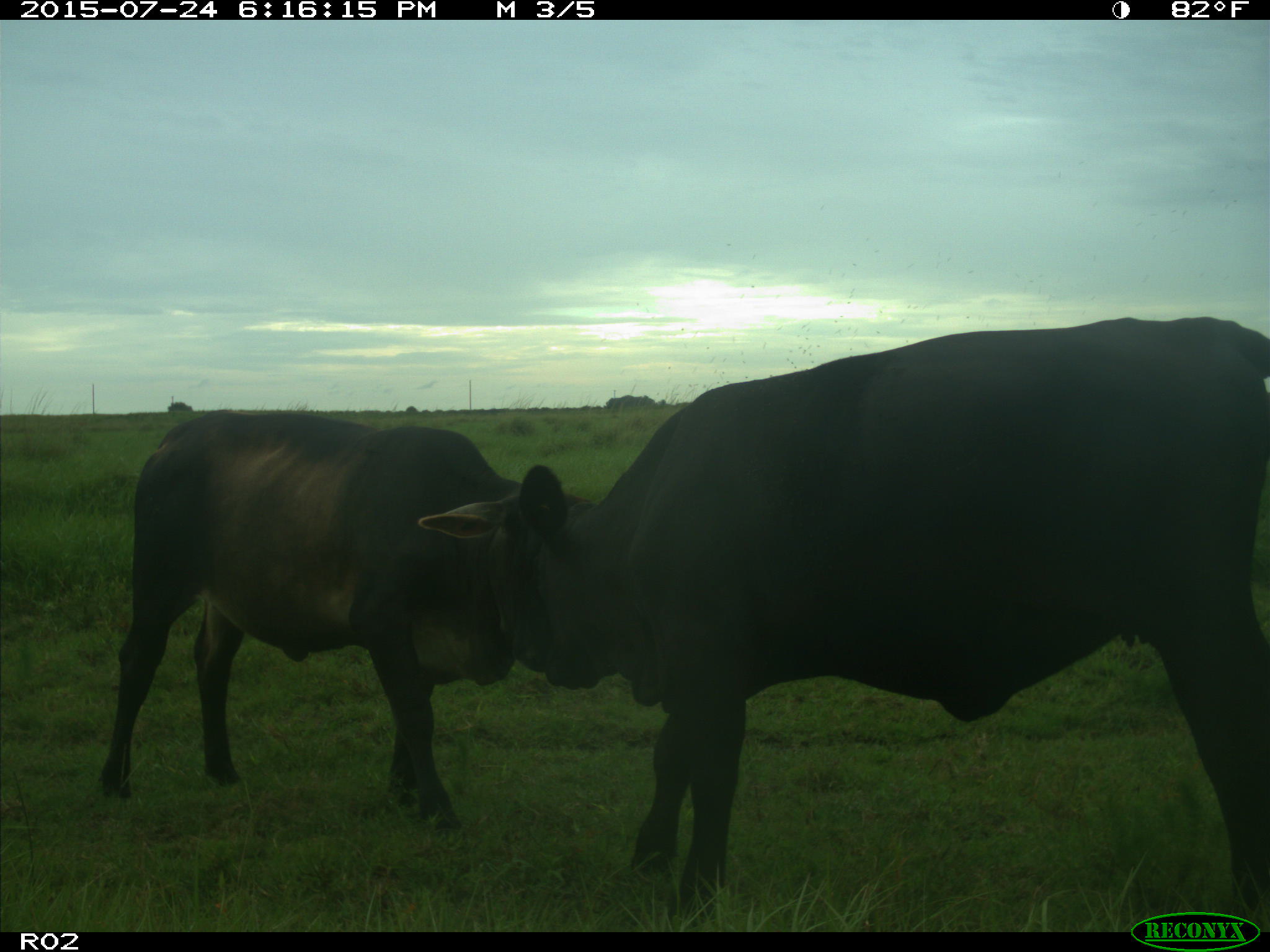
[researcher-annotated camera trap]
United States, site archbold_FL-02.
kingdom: Animalia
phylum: Chordata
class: Mammalia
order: Artiodactyla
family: Bovidae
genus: Bos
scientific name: Bos taurus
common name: domestic cow